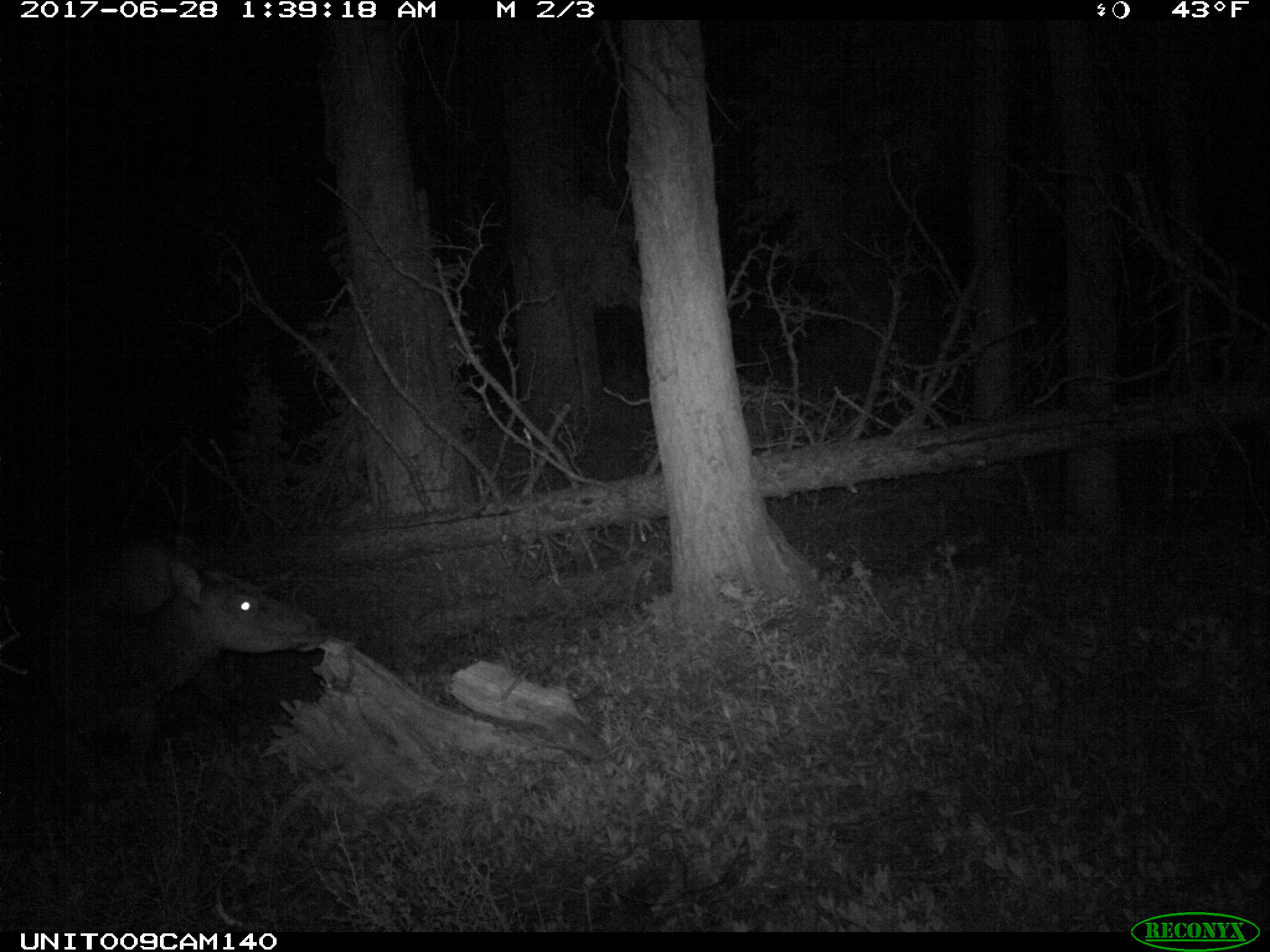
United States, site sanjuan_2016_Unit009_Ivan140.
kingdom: Animalia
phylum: Chordata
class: Mammalia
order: Artiodactyla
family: Cervidae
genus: Cervus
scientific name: Cervus elaphus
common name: red deer